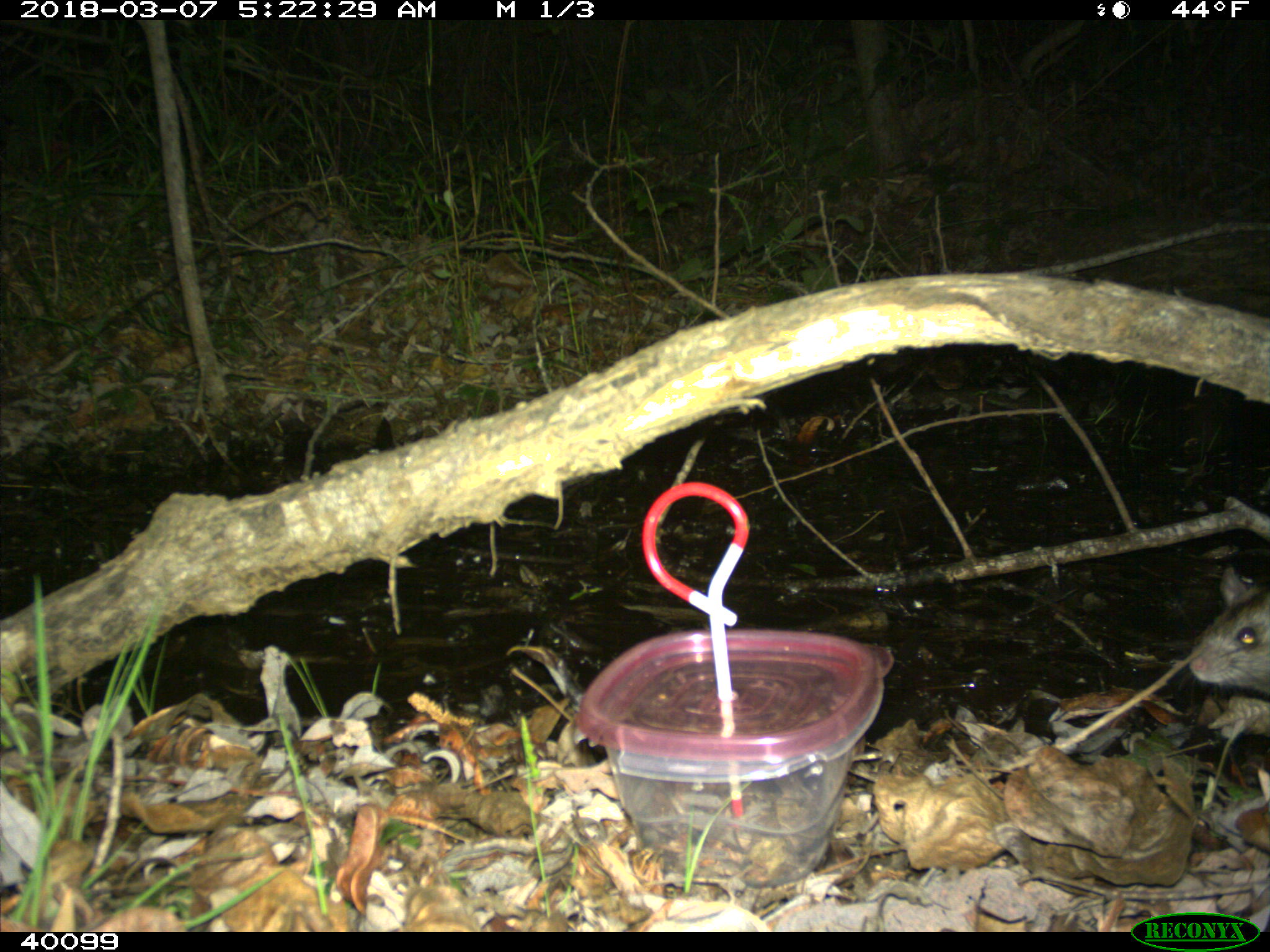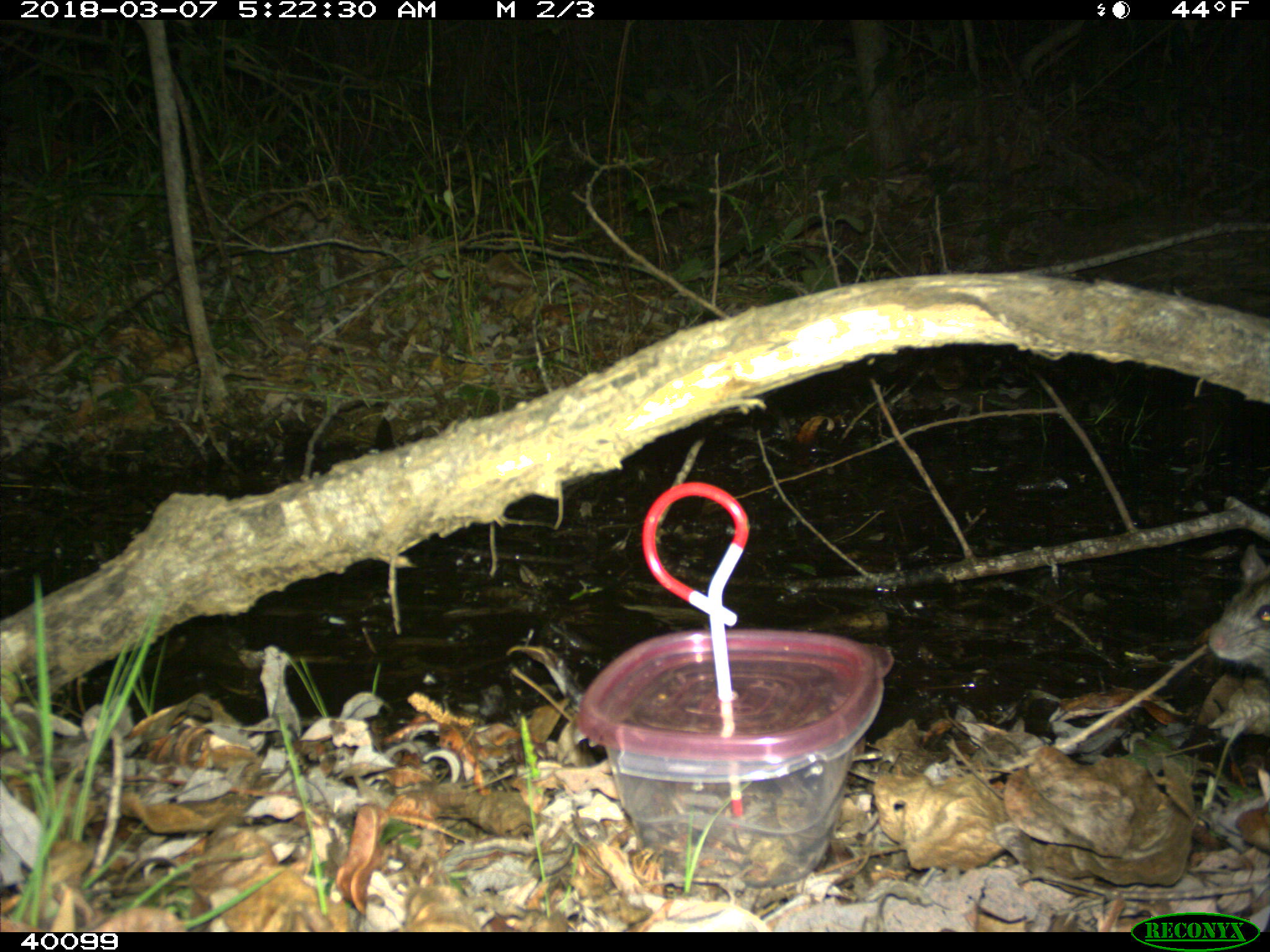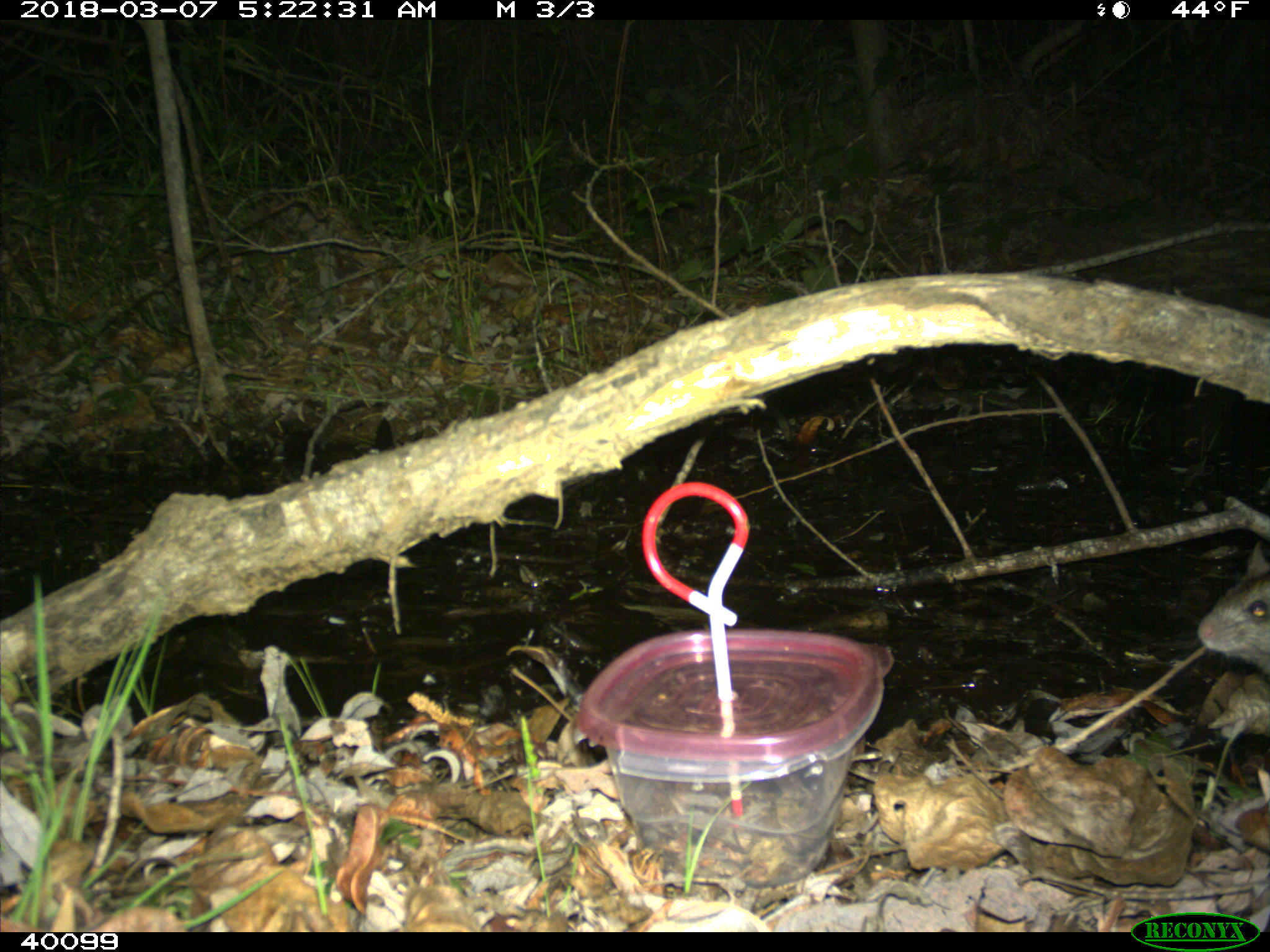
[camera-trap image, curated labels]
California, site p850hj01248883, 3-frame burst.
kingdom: Animalia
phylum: Chordata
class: Mammalia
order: Rodentia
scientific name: Rodentia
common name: rodent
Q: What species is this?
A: Rodent (Rodentia).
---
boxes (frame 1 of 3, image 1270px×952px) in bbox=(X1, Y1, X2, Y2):
rodent: bbox=(1189, 567, 1269, 693)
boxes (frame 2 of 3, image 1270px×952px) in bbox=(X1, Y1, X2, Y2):
rodent: bbox=(1209, 542, 1269, 672)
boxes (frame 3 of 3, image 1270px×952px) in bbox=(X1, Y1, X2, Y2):
rodent: bbox=(1197, 541, 1269, 672)